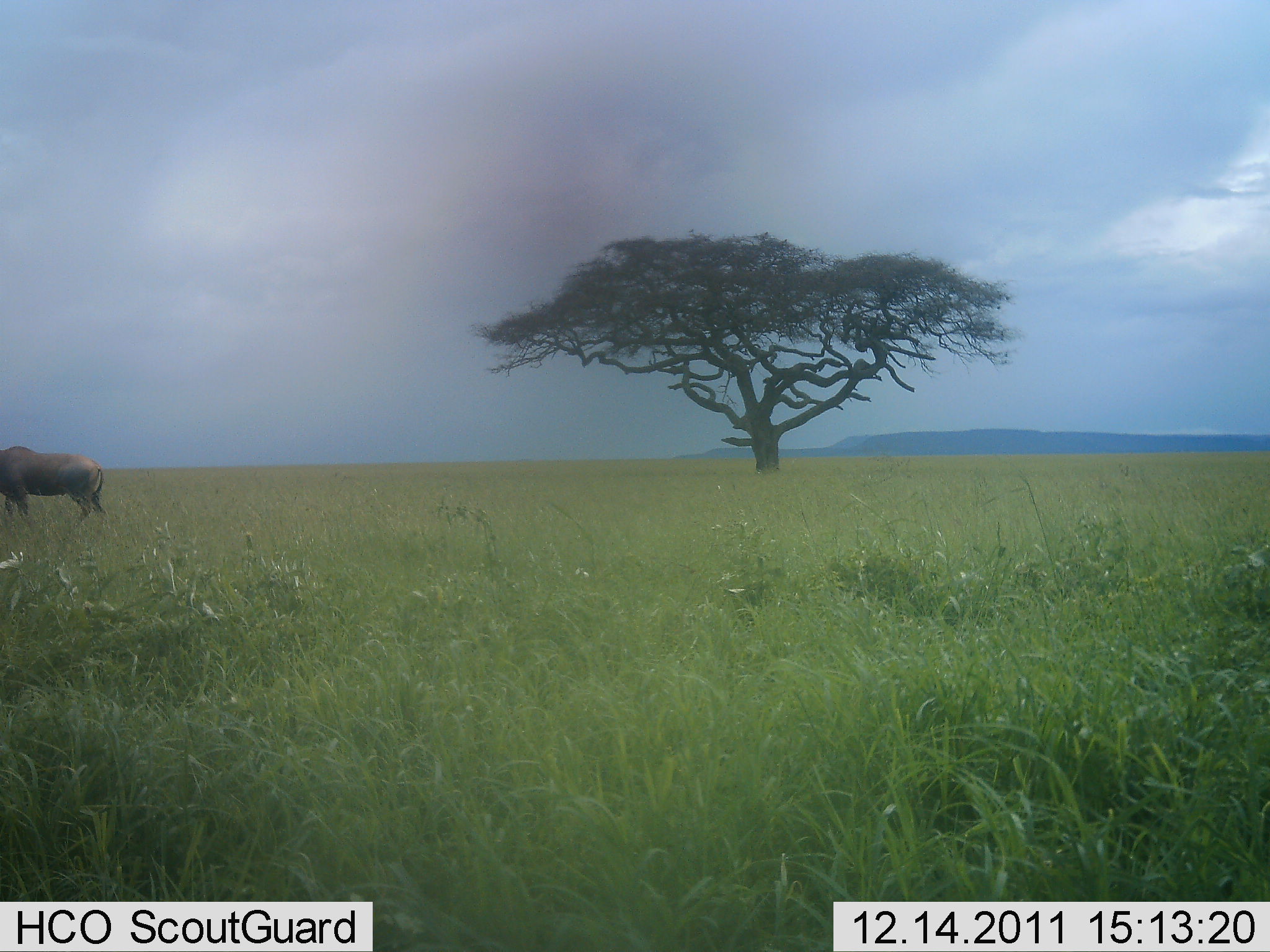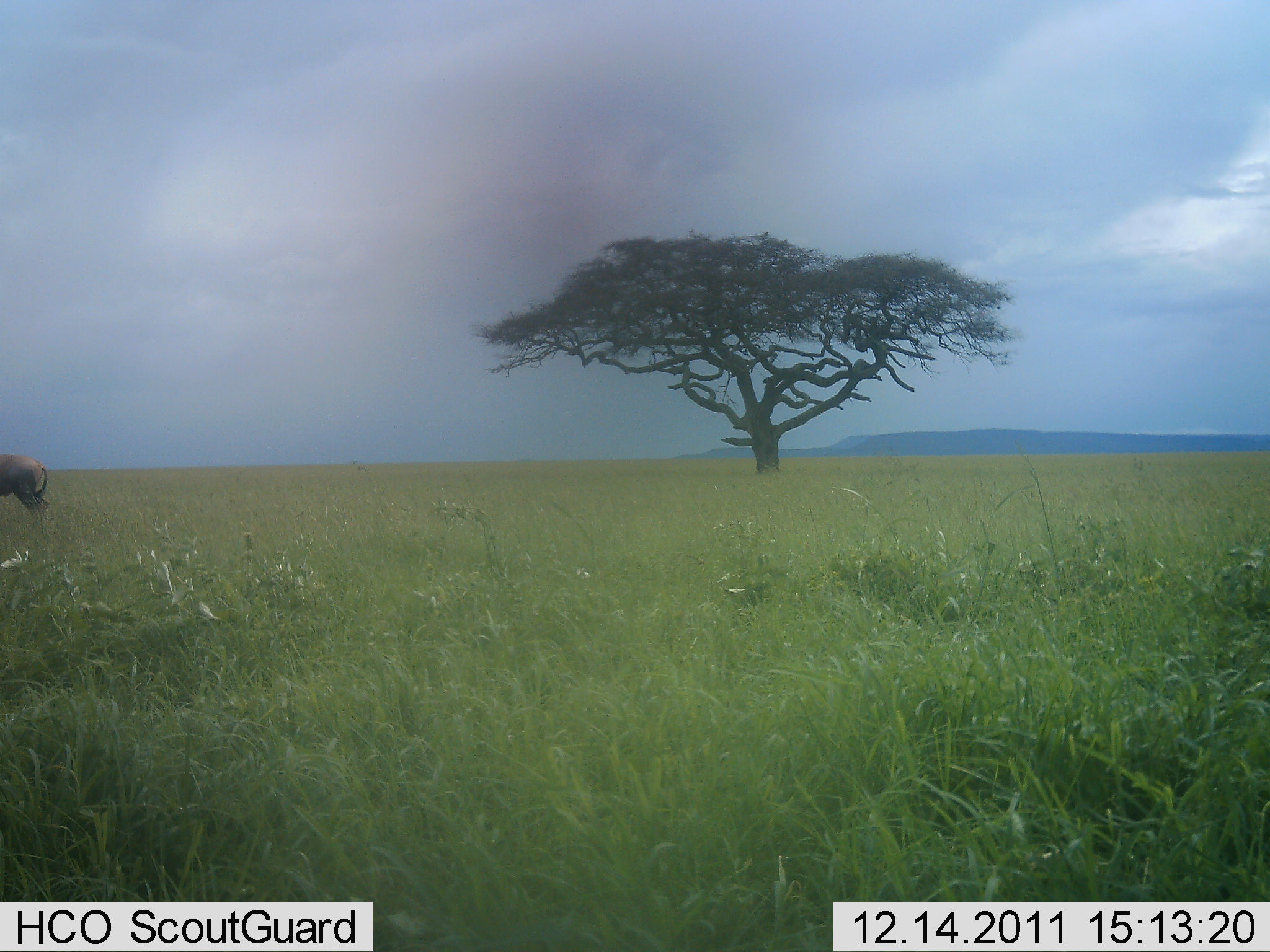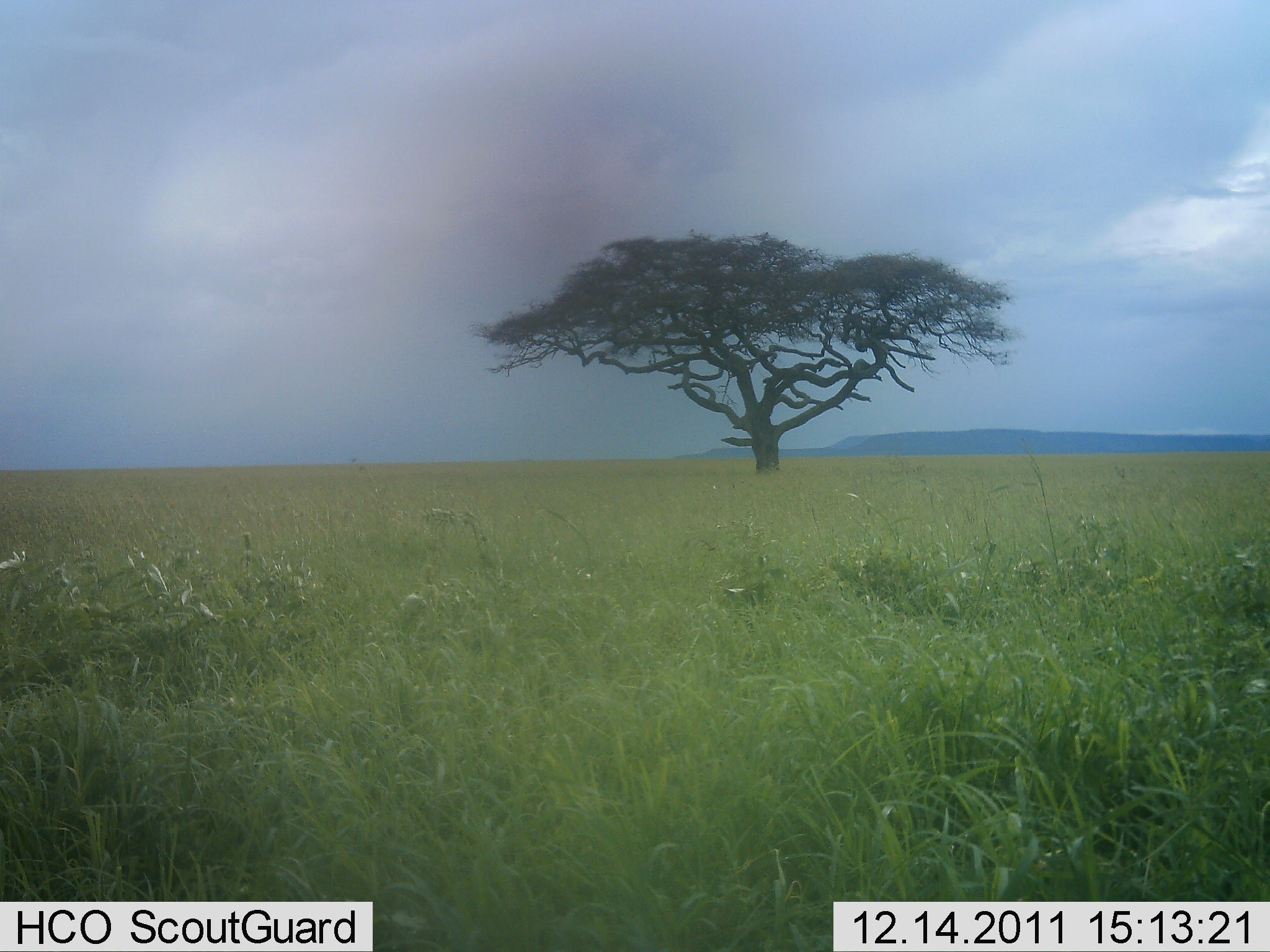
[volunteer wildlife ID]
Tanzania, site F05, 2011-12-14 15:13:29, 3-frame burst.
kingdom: Animalia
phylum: Chordata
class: Mammalia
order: Artiodactyla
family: Bovidae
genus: Syncerus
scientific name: Syncerus caffer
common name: cape buffalo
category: buffalo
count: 1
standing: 20%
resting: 0%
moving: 80%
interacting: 0%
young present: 0%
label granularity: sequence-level